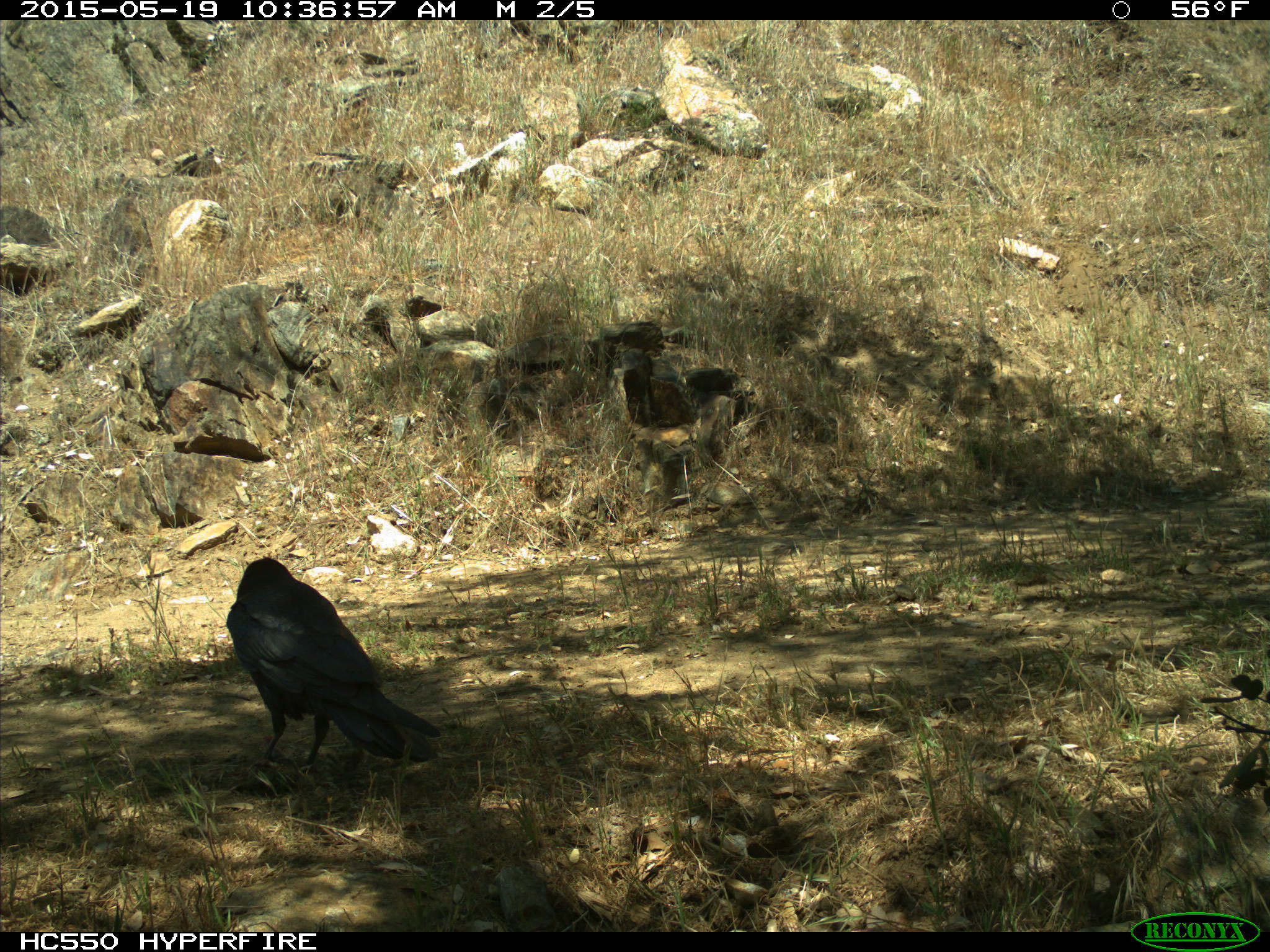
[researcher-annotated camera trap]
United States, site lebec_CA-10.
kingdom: Animalia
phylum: Chordata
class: Aves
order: Passeriformes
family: Corvidae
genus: Corvus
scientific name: Corvus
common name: crows and ravens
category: unidentified corvus